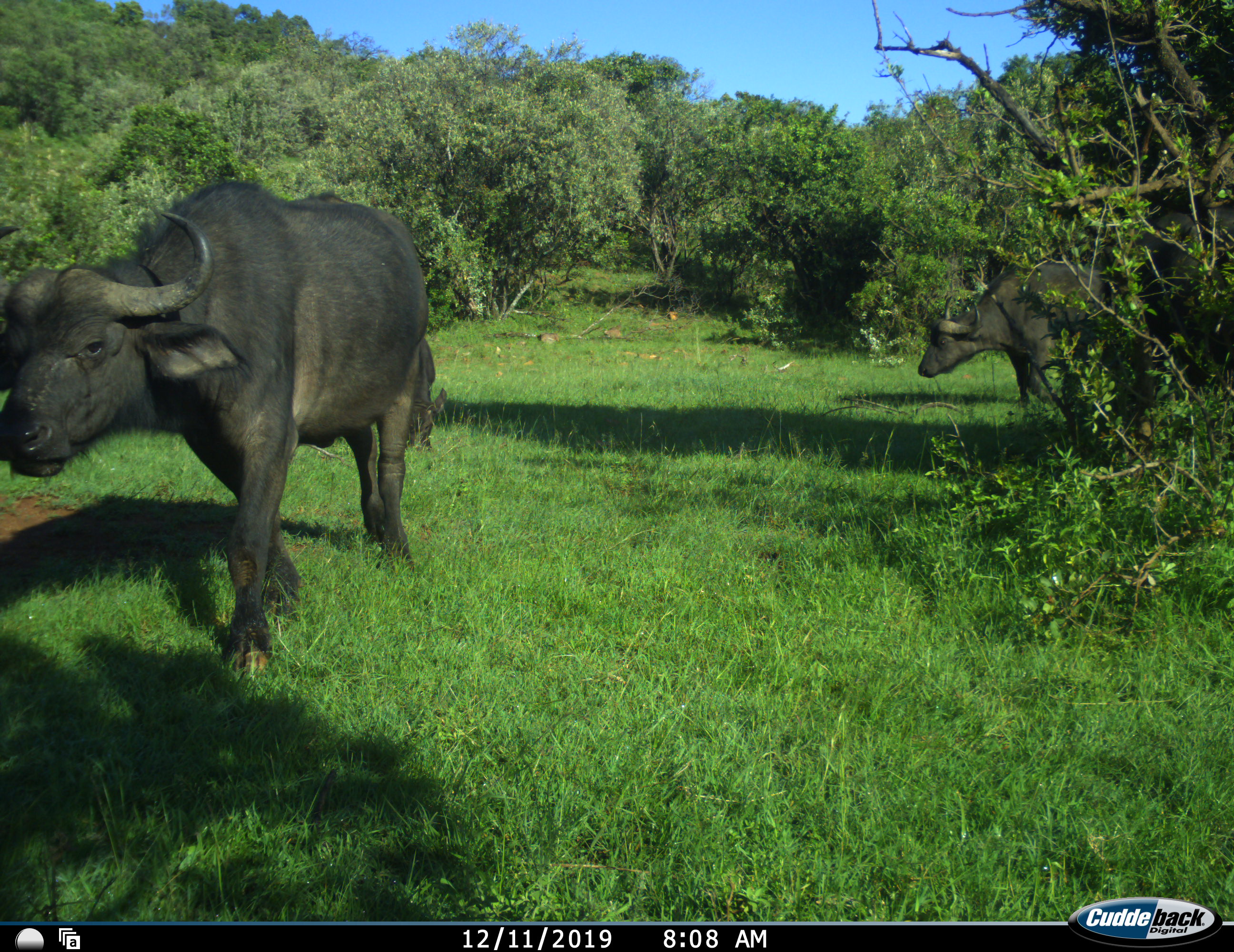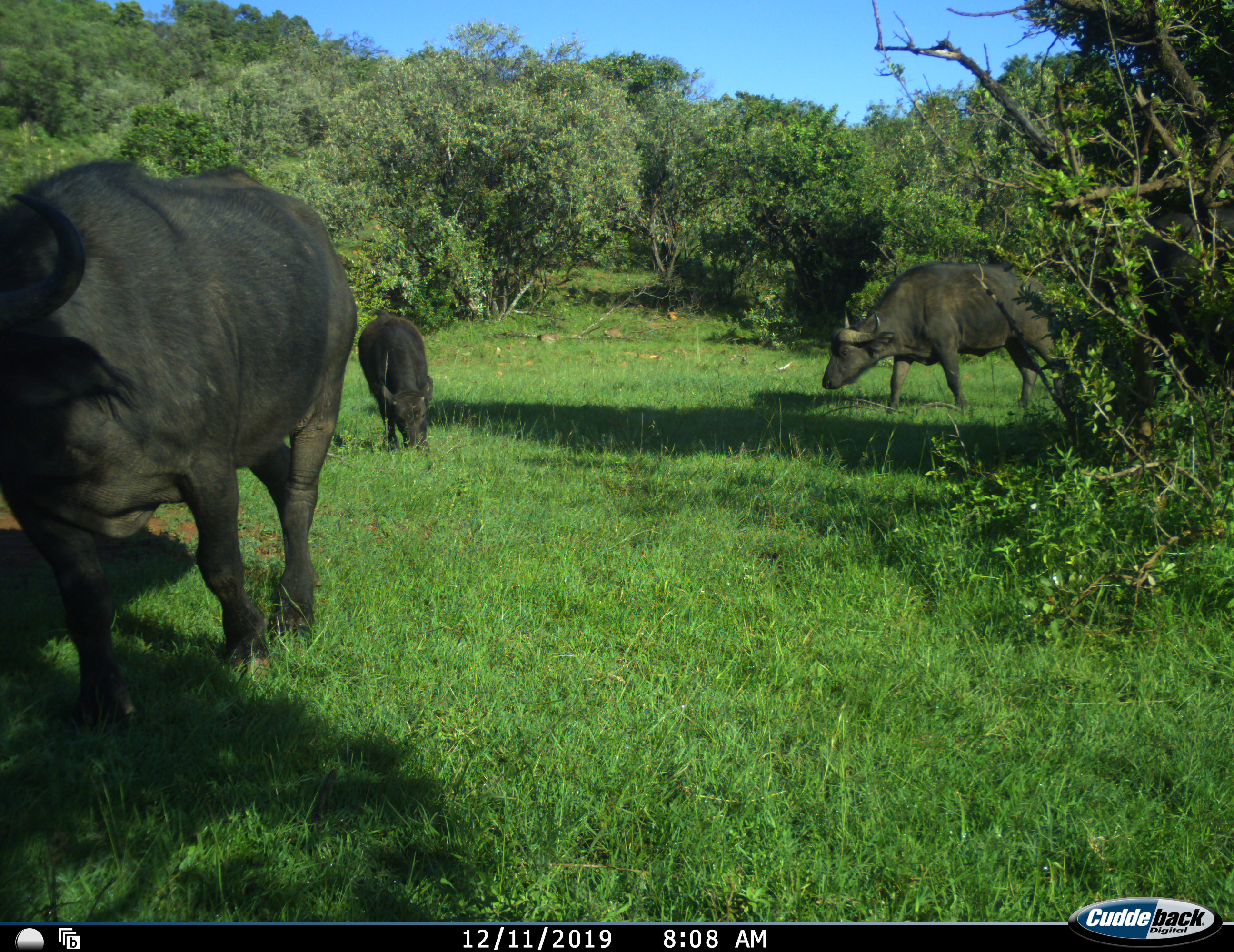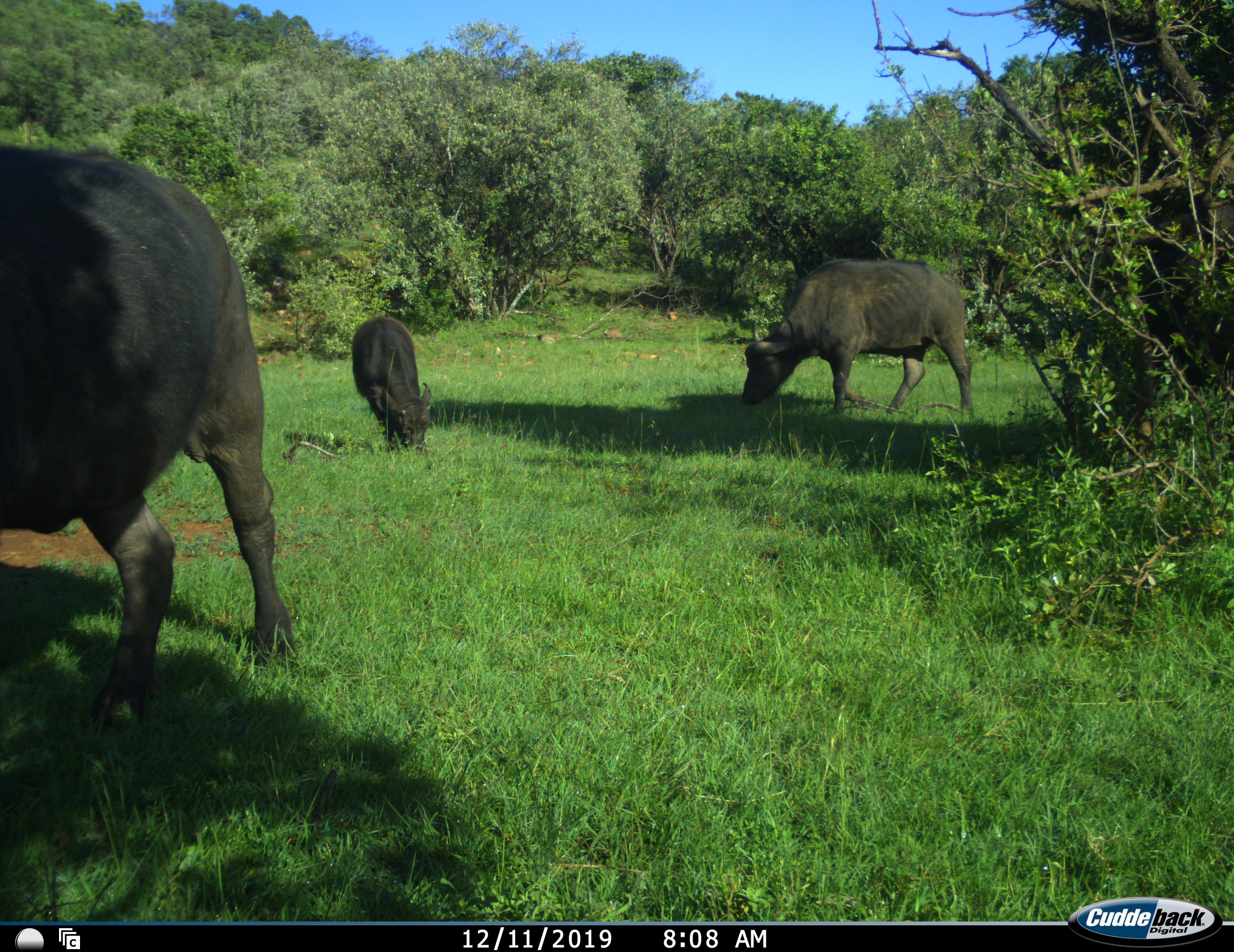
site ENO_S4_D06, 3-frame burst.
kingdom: Animalia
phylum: Chordata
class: Mammalia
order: Artiodactyla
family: Bovidae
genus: Syncerus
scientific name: Syncerus caffer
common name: african buffalo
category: buffalo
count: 3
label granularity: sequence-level